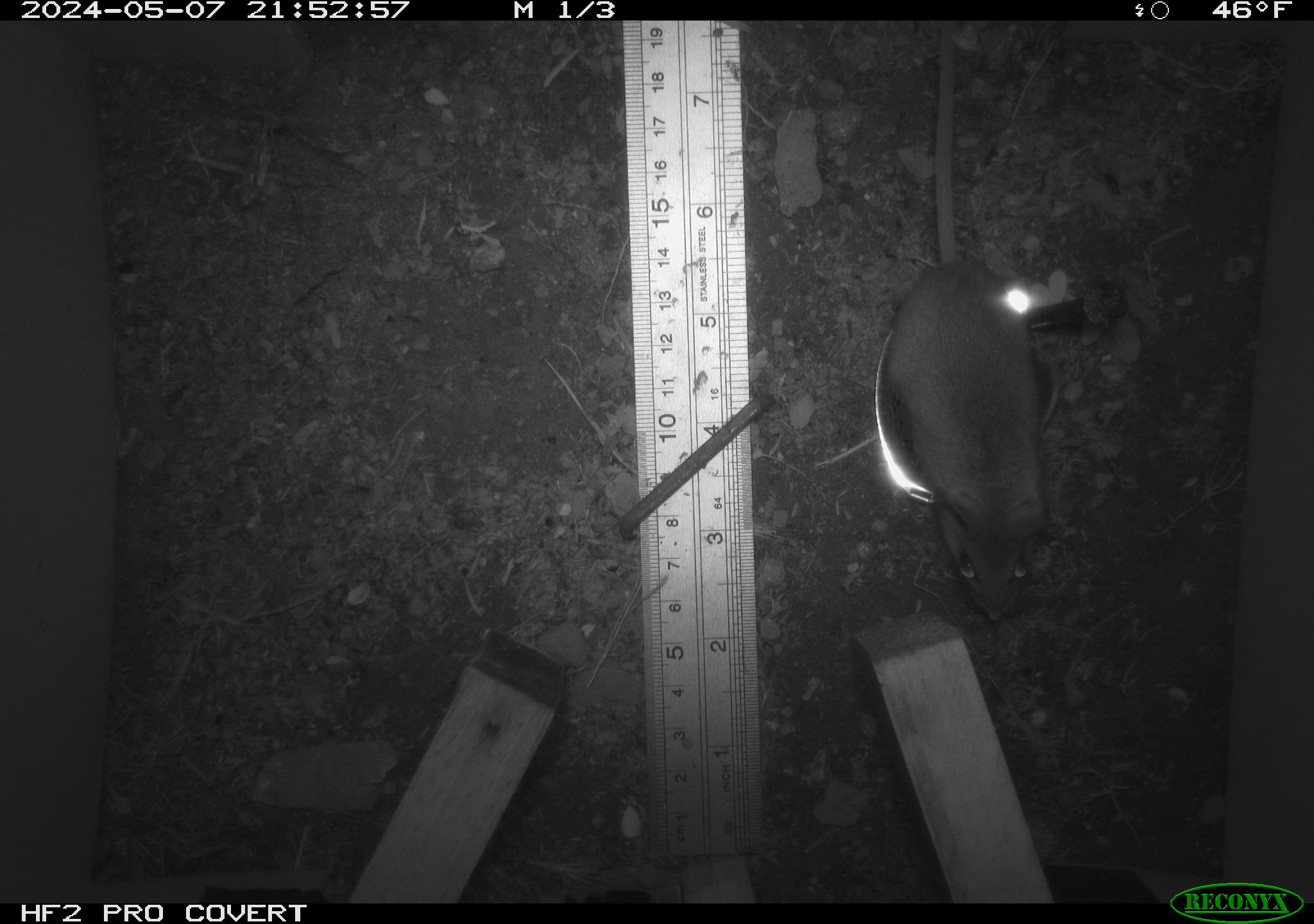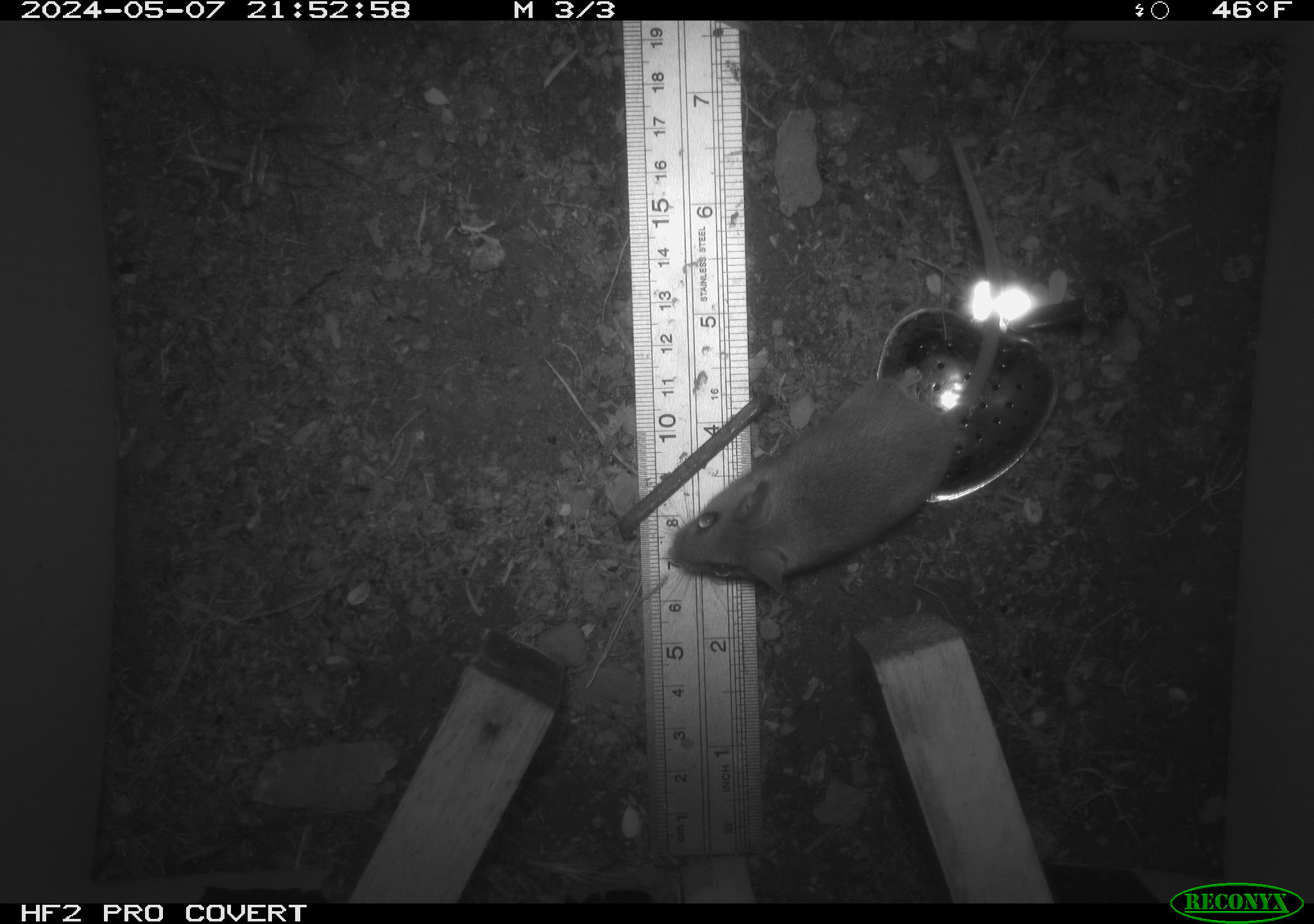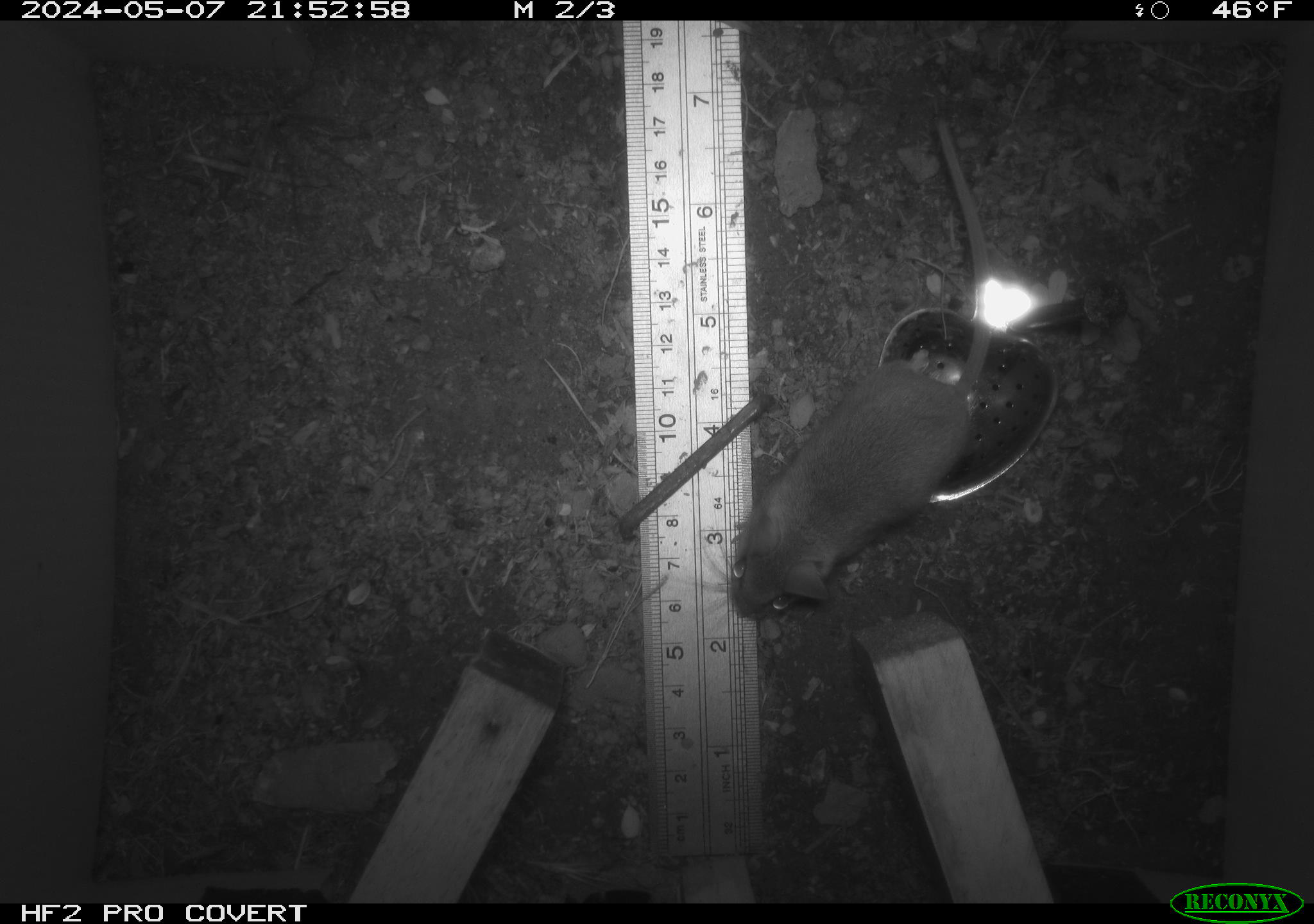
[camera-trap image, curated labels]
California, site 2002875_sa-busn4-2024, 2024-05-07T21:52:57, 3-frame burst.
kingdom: Animalia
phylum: Chordata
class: Mammalia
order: Rodentia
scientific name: Rodentia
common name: rodent